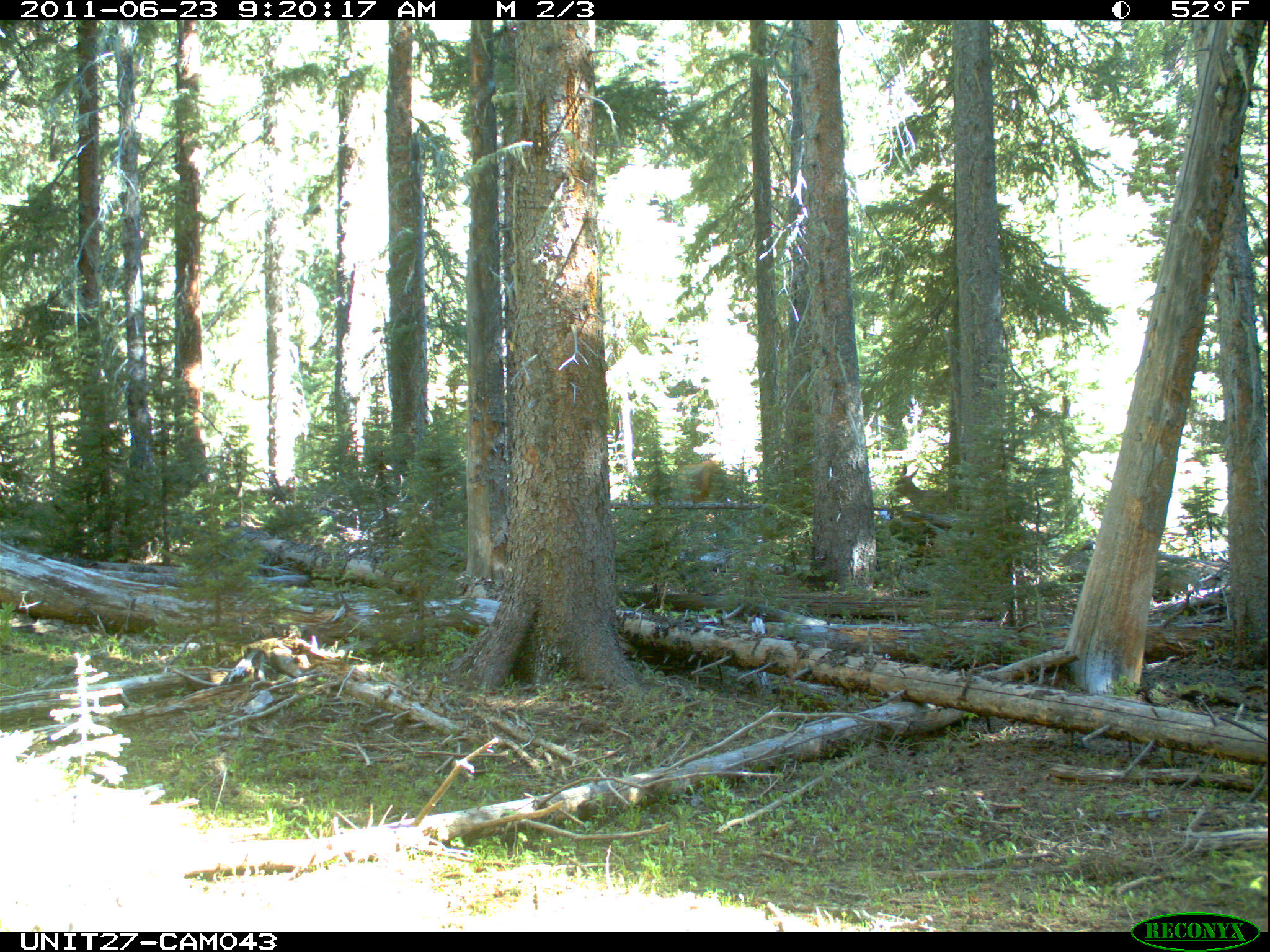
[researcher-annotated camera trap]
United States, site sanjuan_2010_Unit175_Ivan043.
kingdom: Animalia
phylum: Chordata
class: Mammalia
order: Artiodactyla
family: Cervidae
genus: Cervus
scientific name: Cervus elaphus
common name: red deer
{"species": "Cervus elaphus (red deer)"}